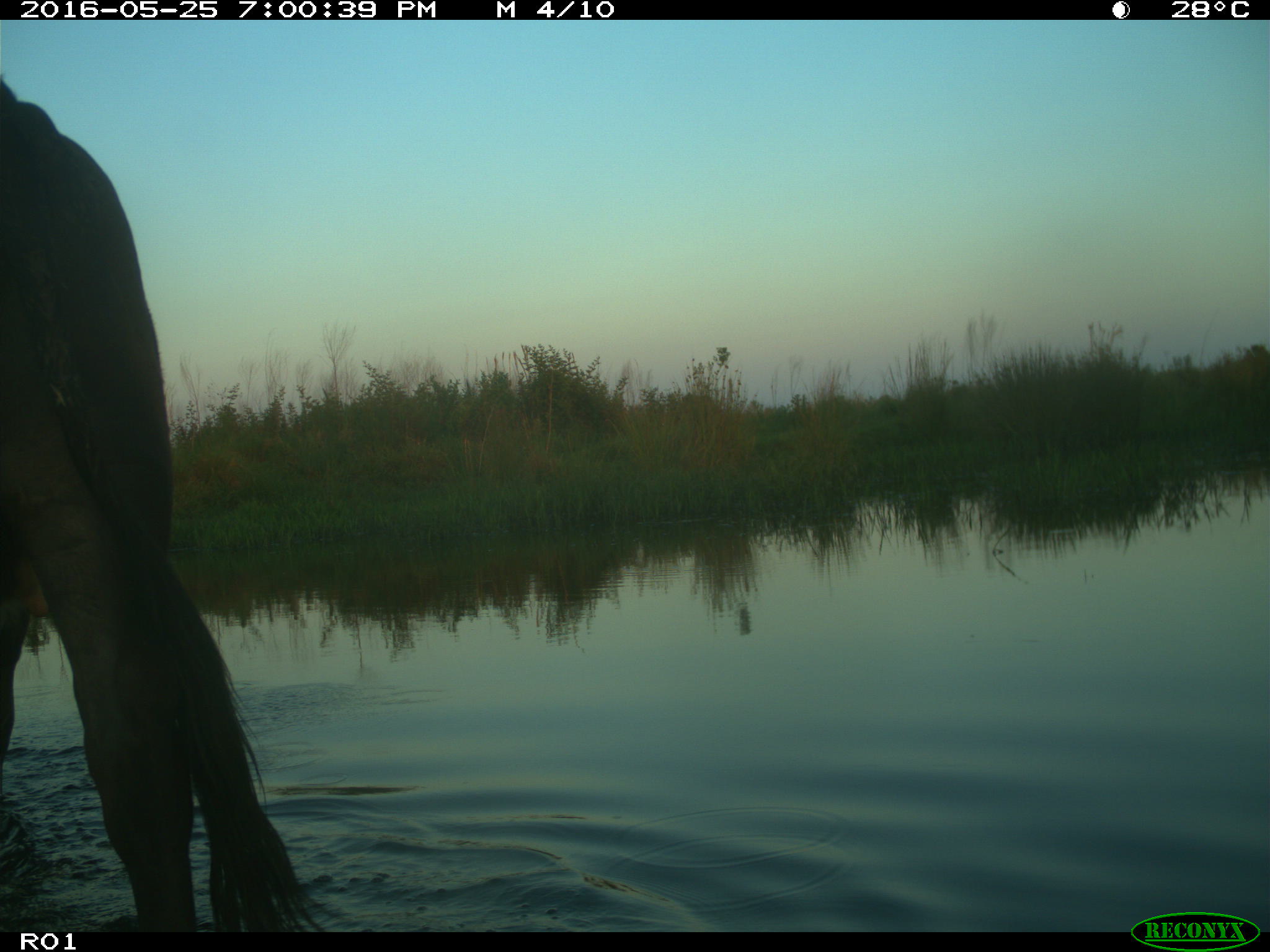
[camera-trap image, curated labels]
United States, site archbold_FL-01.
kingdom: Animalia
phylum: Chordata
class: Mammalia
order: Artiodactyla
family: Bovidae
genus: Bos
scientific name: Bos taurus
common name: domestic cow